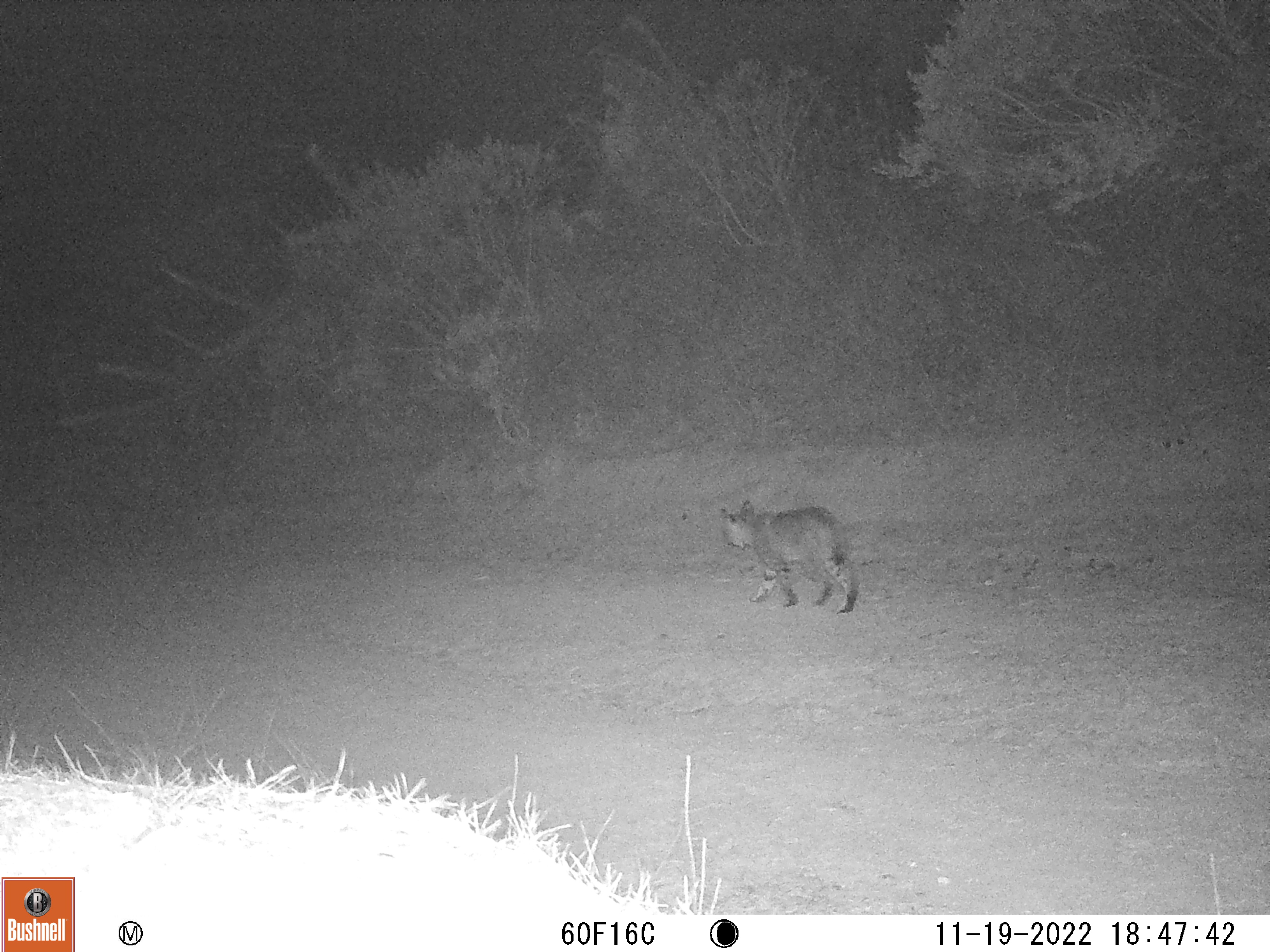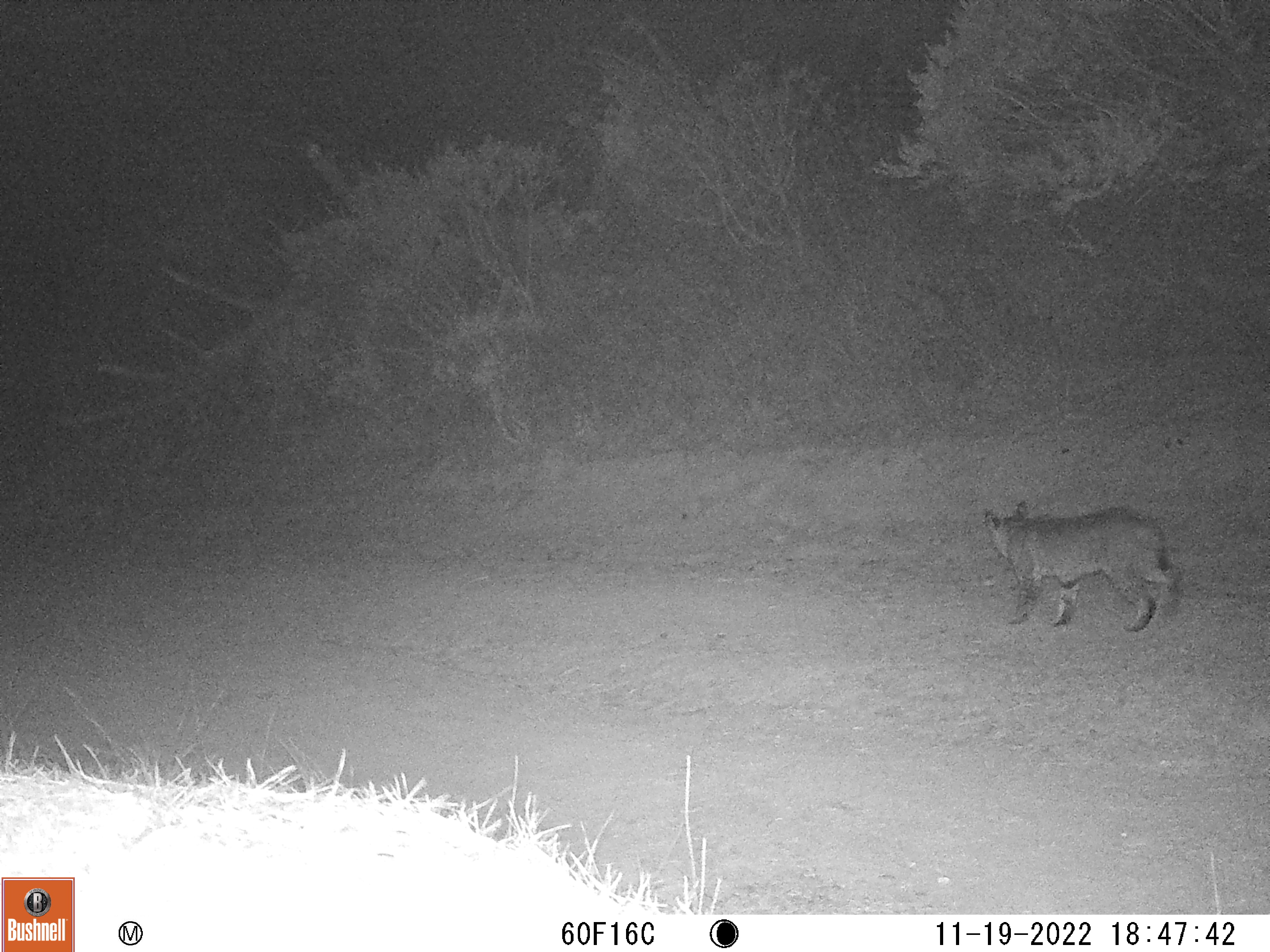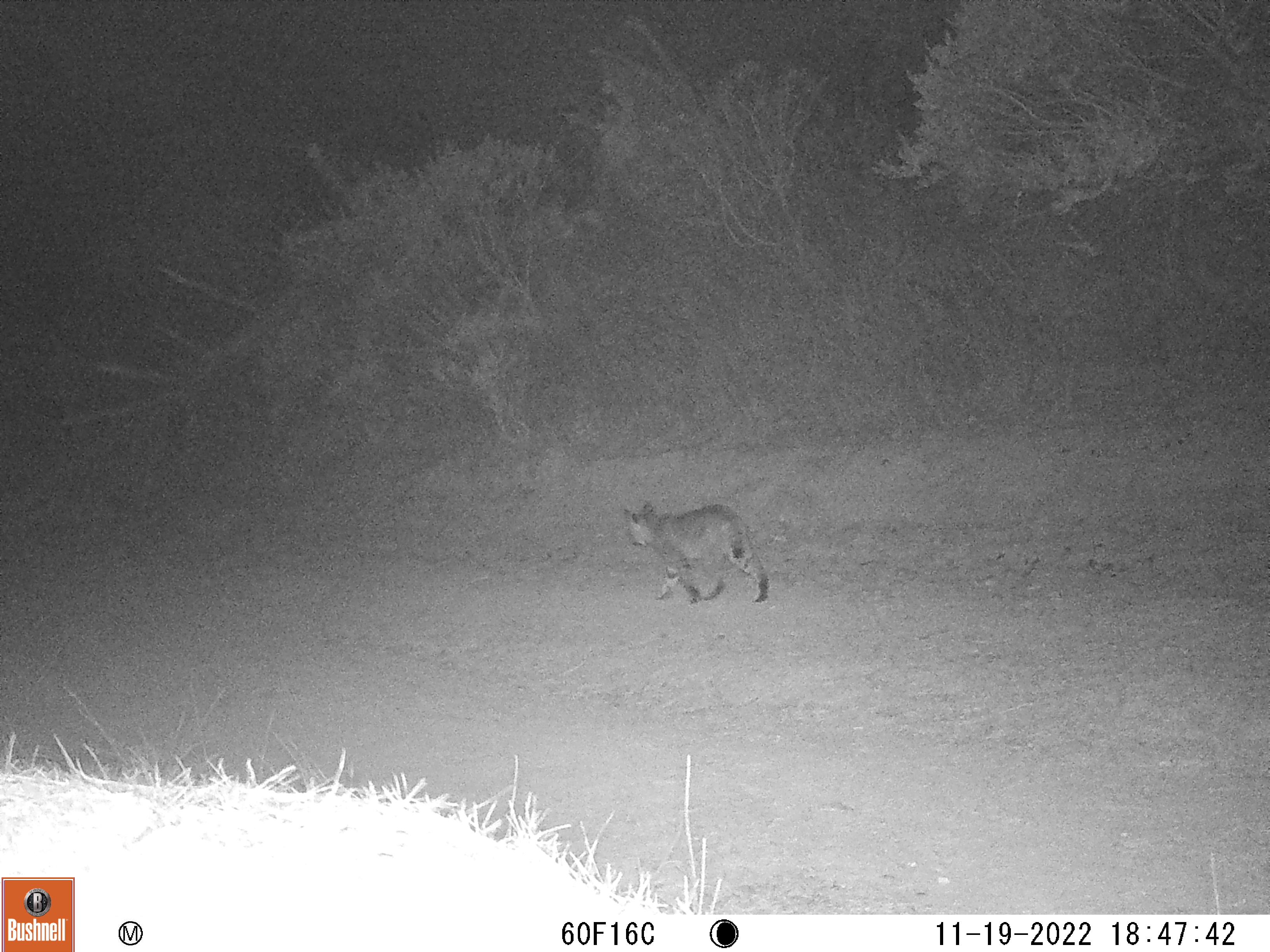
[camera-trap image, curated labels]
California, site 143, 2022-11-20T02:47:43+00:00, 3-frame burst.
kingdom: Animalia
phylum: Chordata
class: Mammalia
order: Carnivora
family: Felidae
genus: Lynx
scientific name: Lynx rufus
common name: bobcat